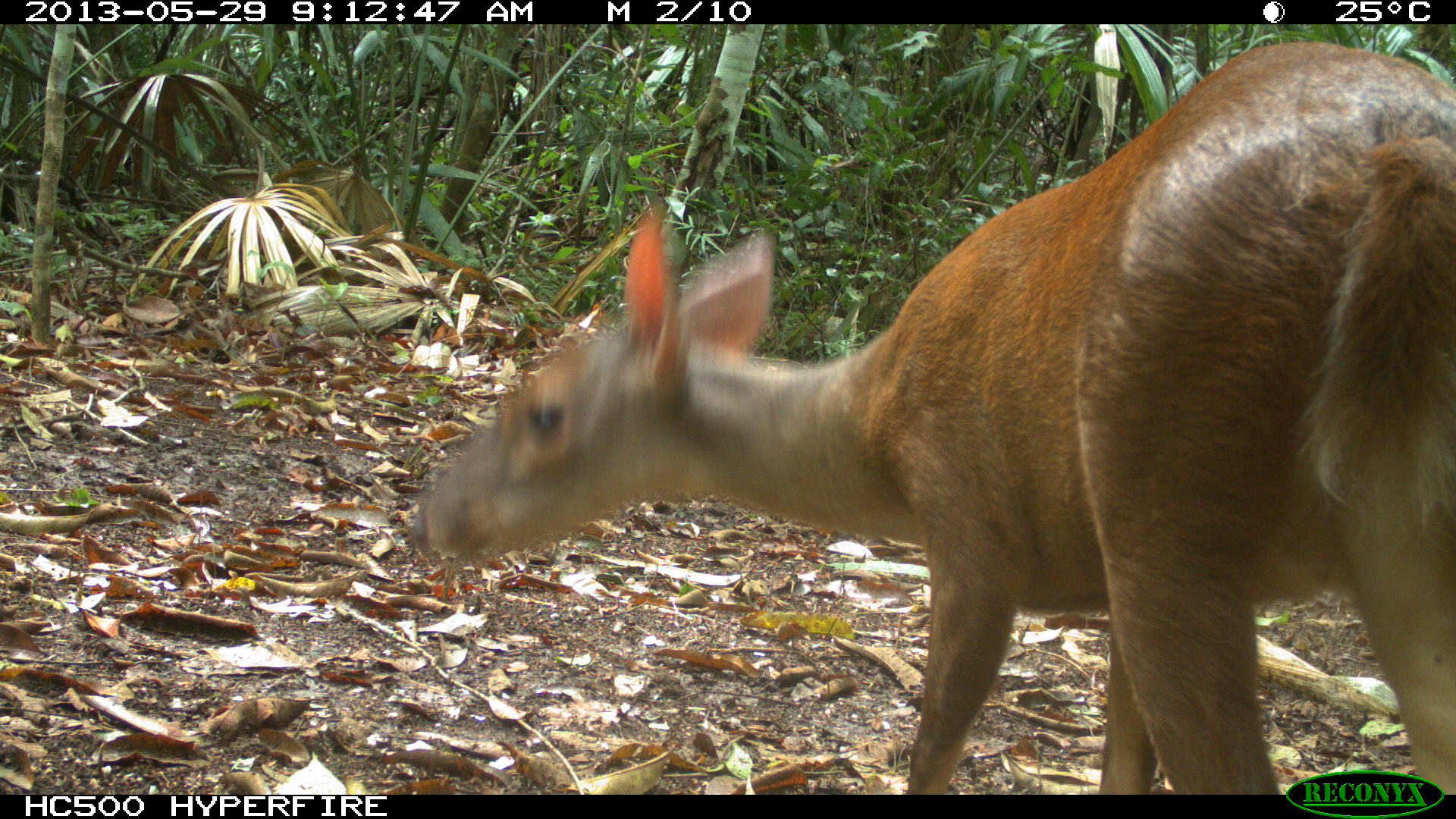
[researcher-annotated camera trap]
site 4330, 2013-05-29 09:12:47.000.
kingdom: Animalia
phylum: Chordata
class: Mammalia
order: Artiodactyla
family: Cervidae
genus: Mazama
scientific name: Mazama temama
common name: central american red brocket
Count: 1.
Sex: female.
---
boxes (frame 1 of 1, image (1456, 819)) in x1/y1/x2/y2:
mazama temama: 404/36/1449/792